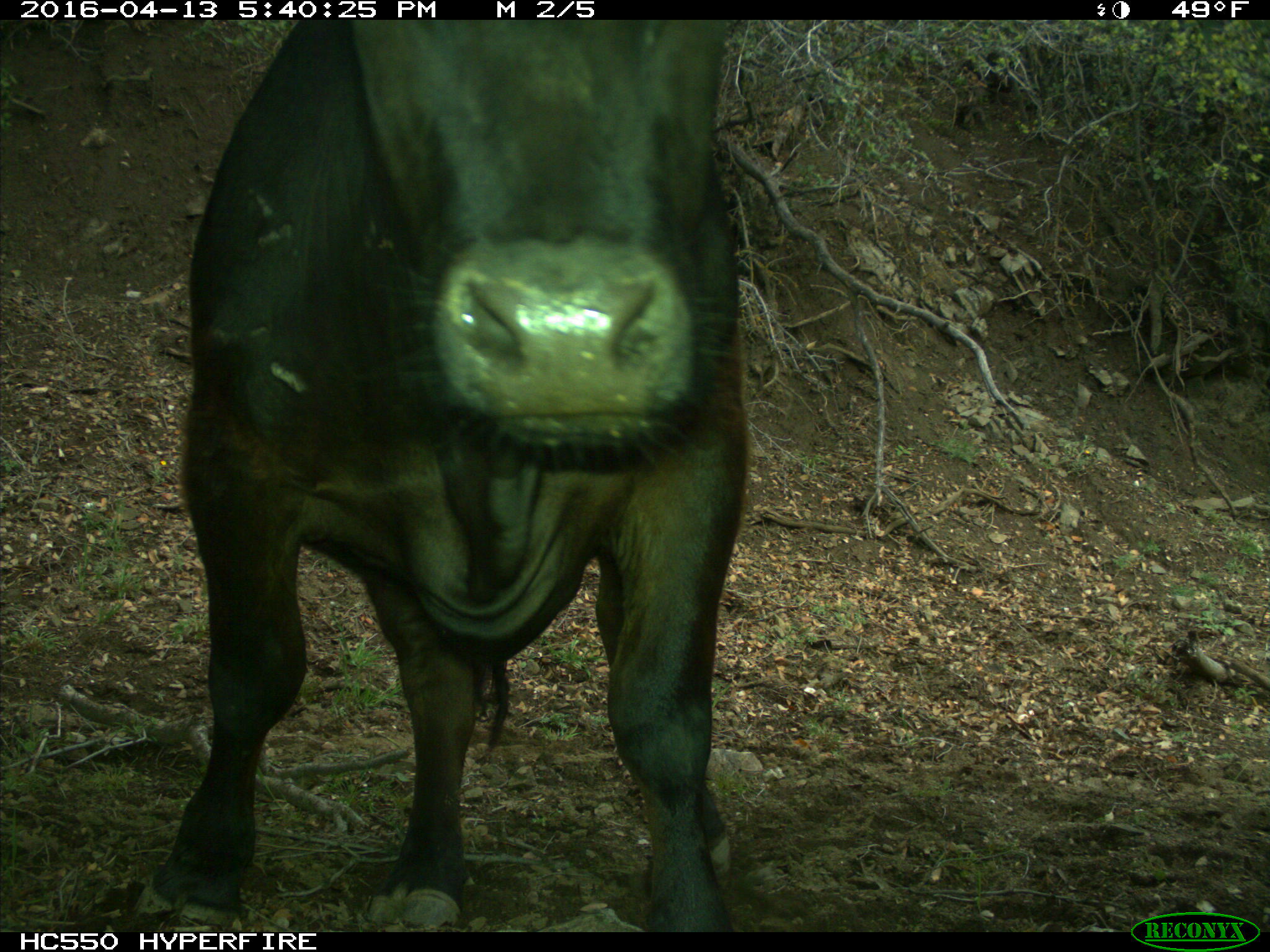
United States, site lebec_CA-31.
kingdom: Animalia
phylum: Chordata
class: Mammalia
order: Artiodactyla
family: Bovidae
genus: Bos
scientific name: Bos taurus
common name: domestic cow